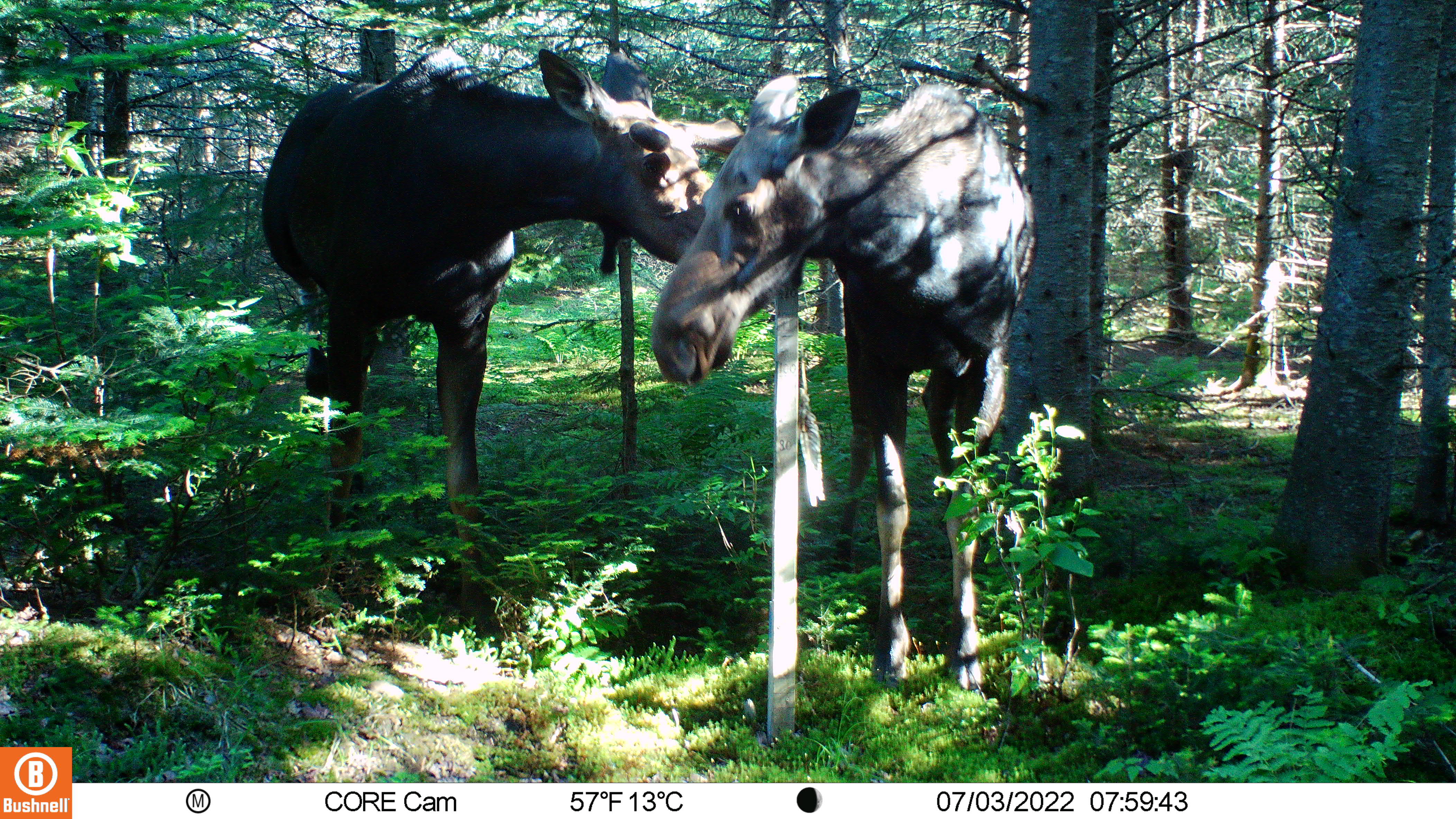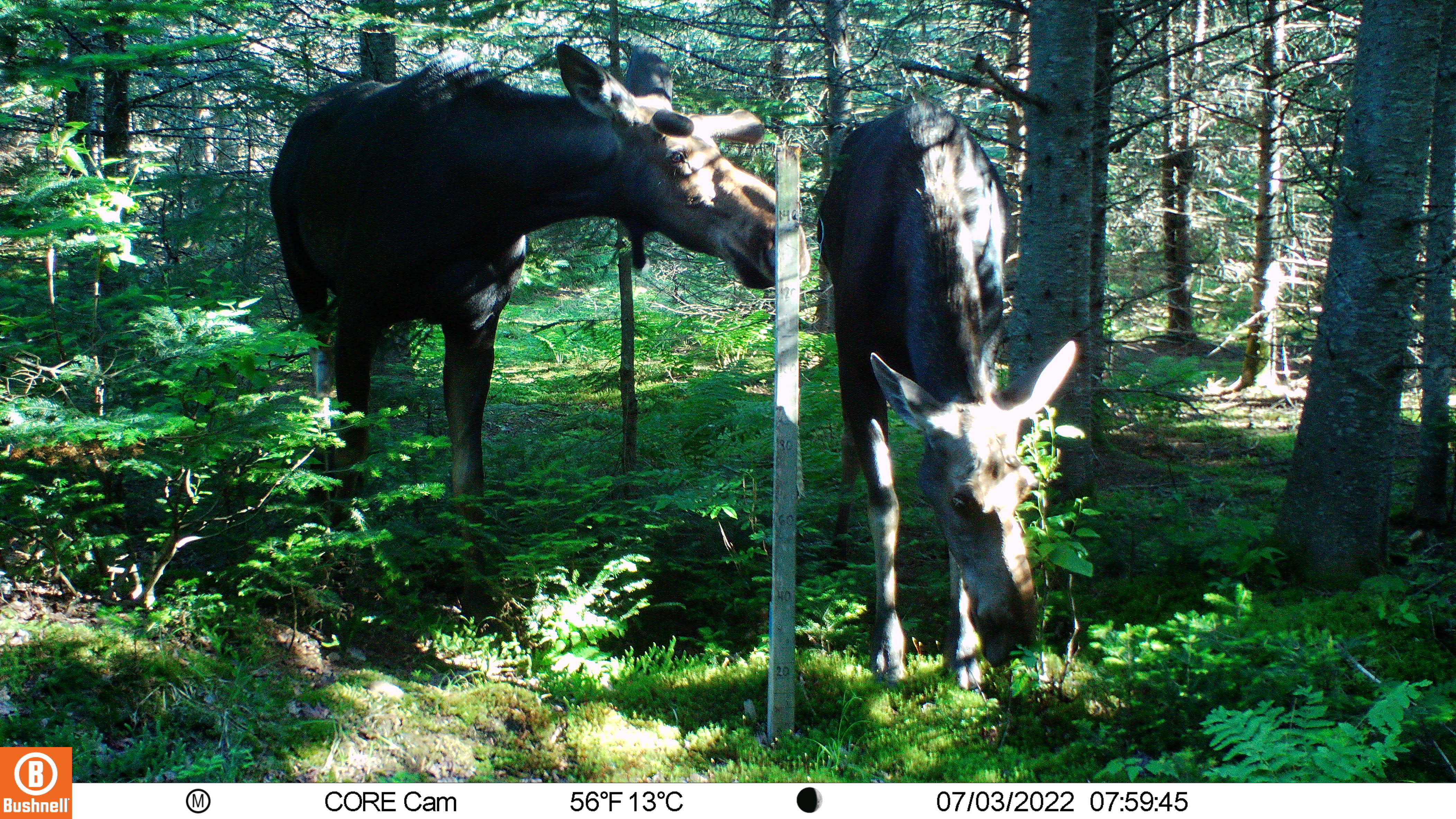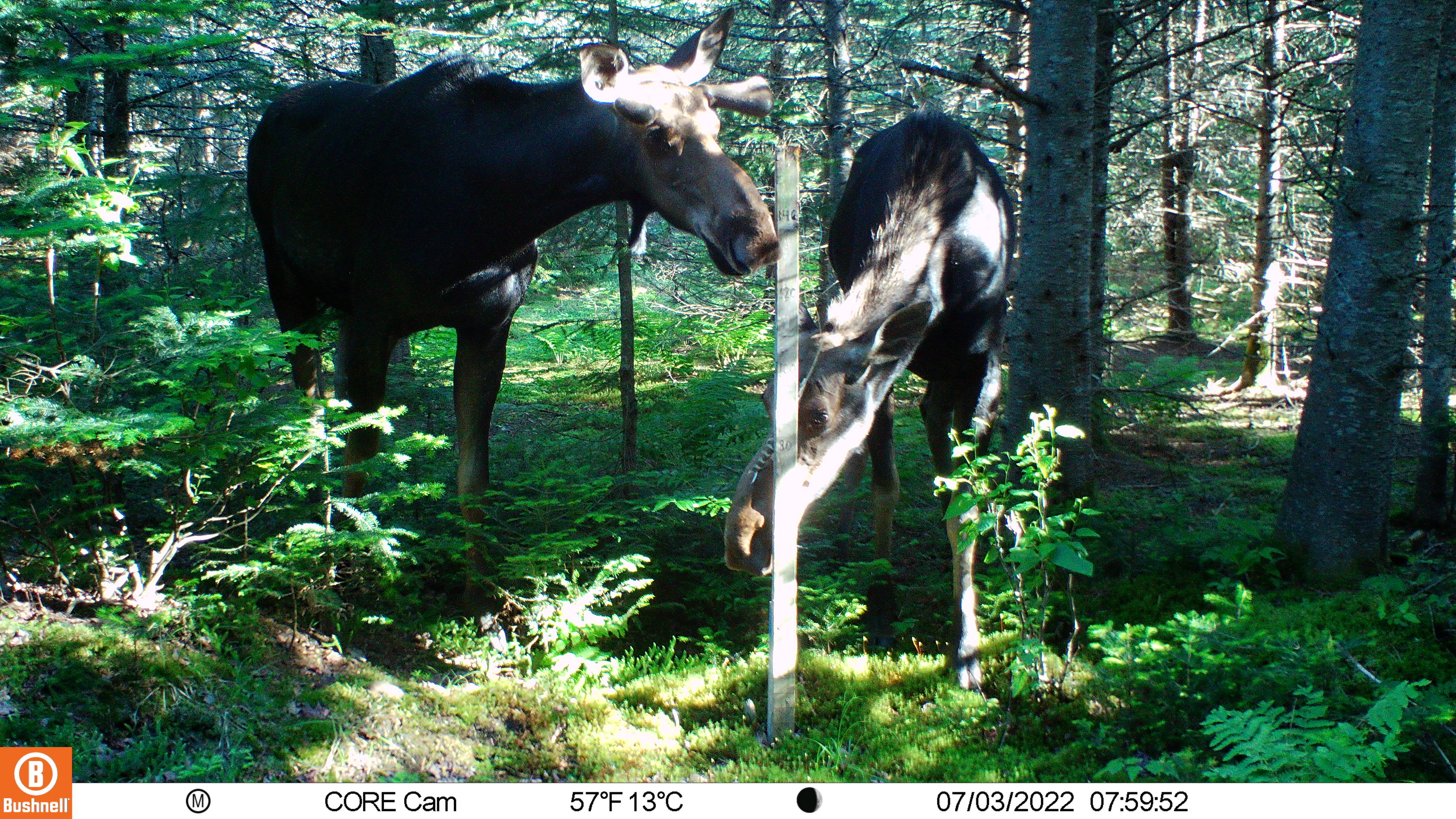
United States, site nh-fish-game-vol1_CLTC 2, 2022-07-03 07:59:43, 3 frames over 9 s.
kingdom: Animalia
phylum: Chordata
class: Mammalia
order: Artiodactyla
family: Cervidae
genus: Alces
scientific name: Alces alces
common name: moose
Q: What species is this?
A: Moose (Alces alces).